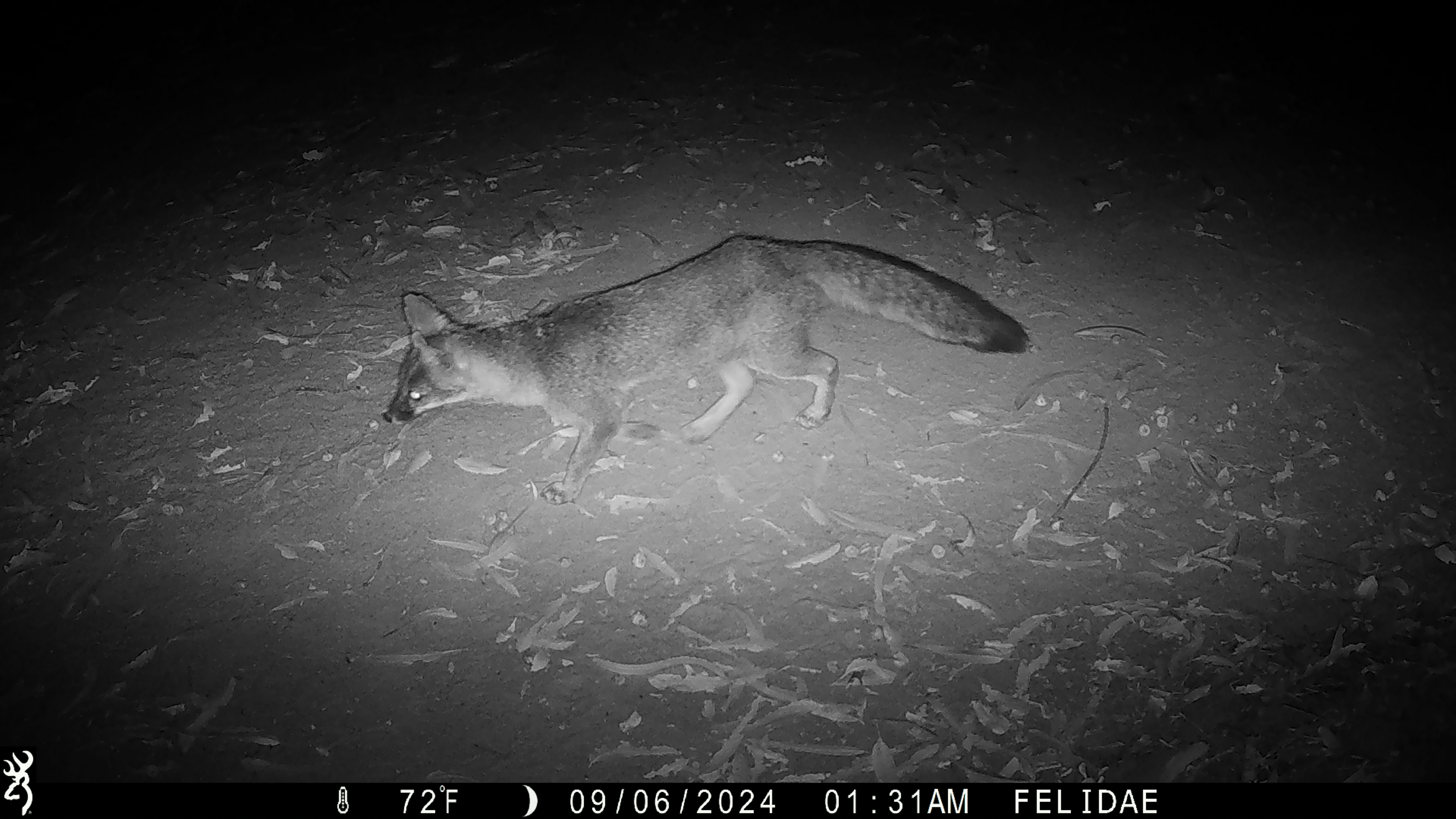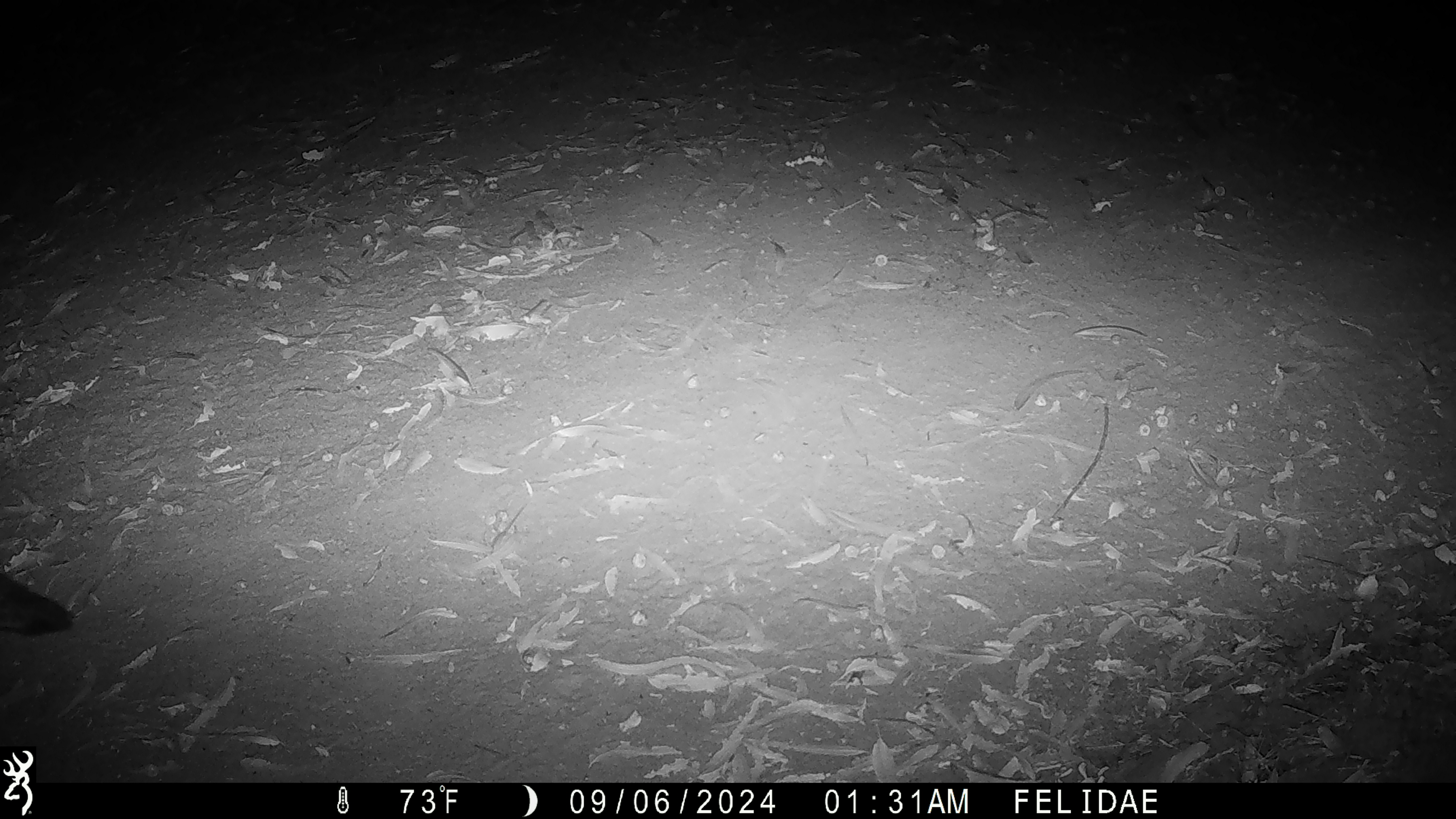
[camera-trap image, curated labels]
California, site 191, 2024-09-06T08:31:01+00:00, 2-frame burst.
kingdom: Animalia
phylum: Chordata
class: Mammalia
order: Carnivora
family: Canidae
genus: Urocyon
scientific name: Urocyon cinereoargenteus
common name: gray fox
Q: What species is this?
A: Gray fox (Urocyon cinereoargenteus).